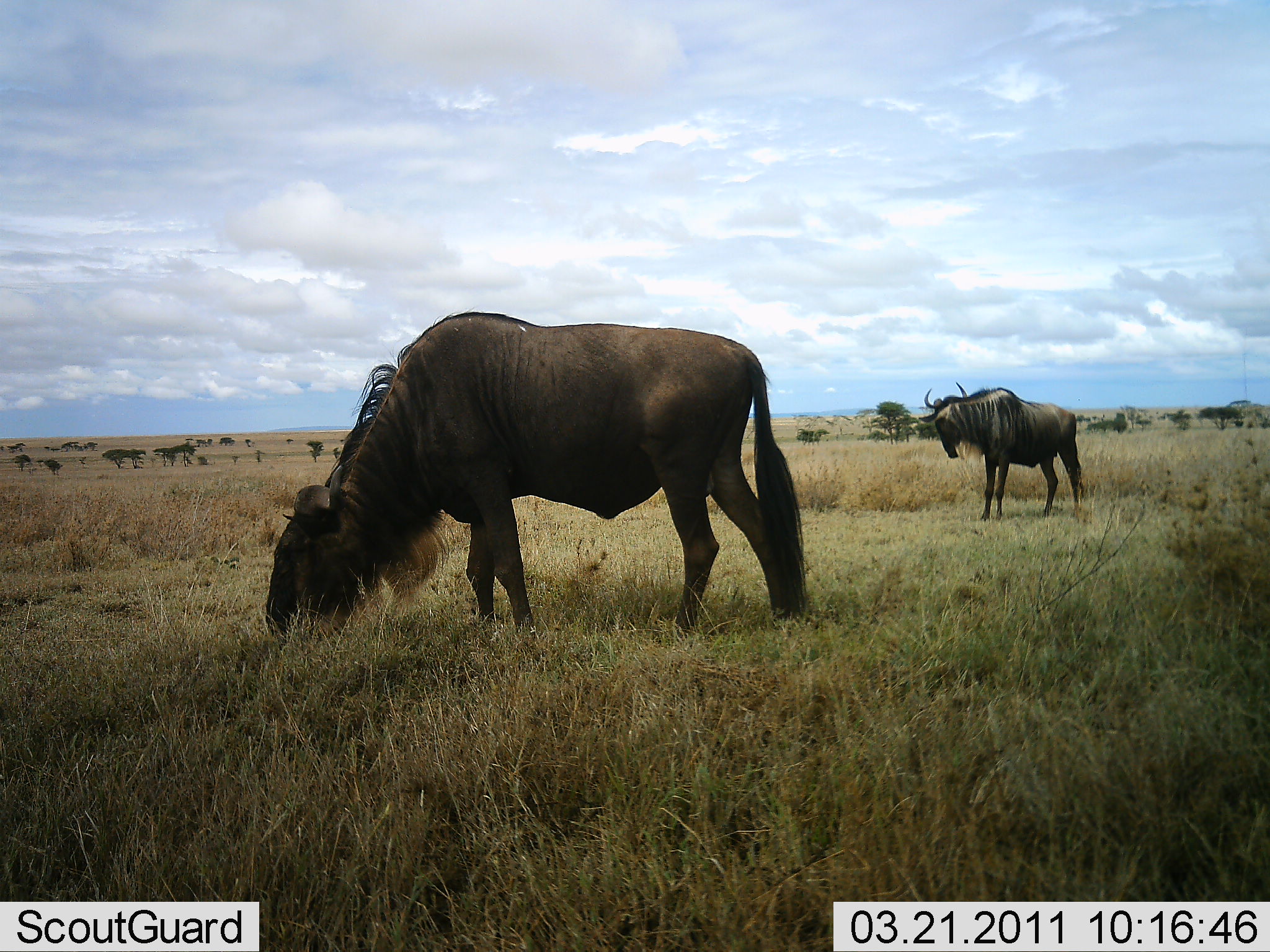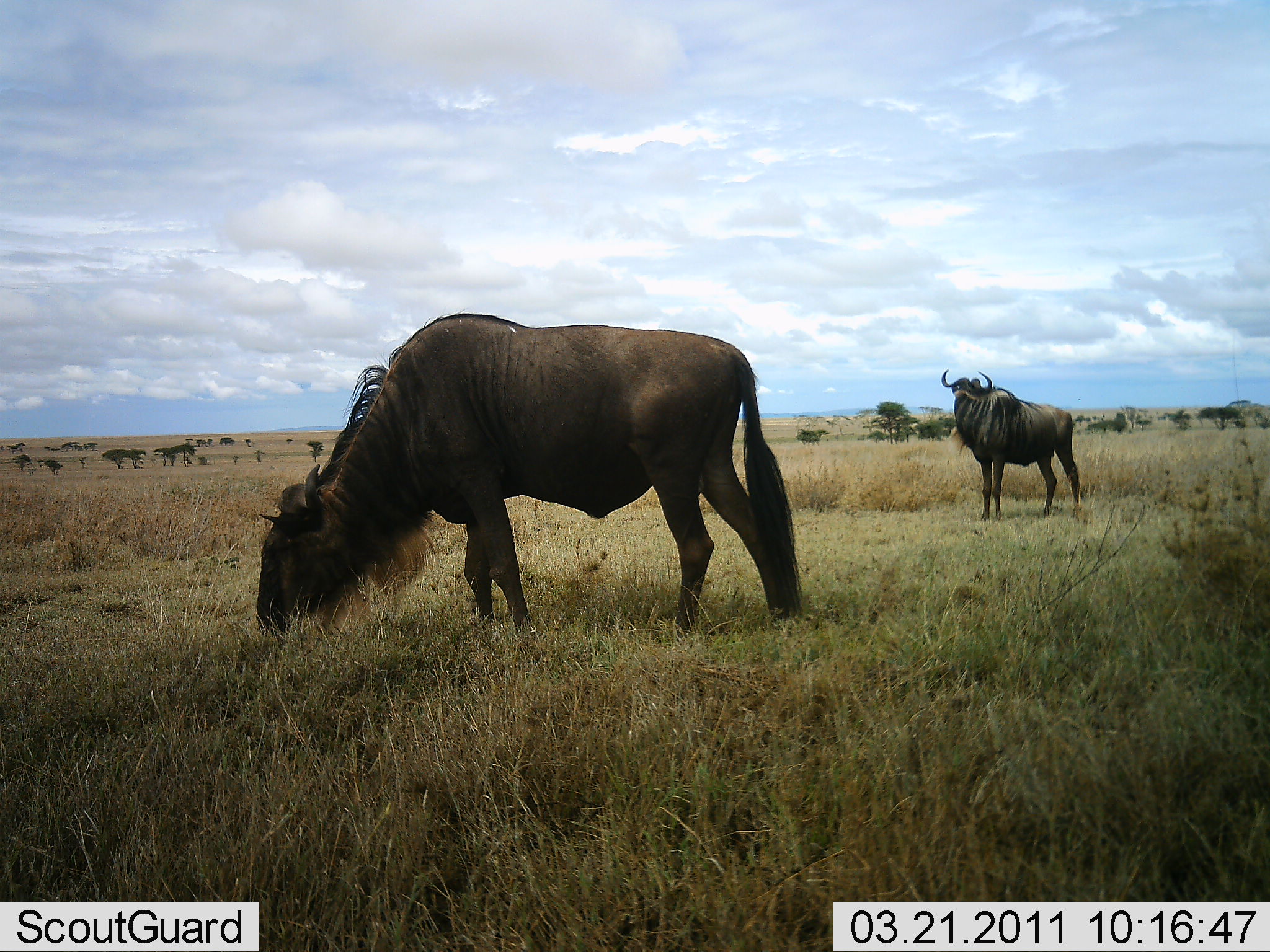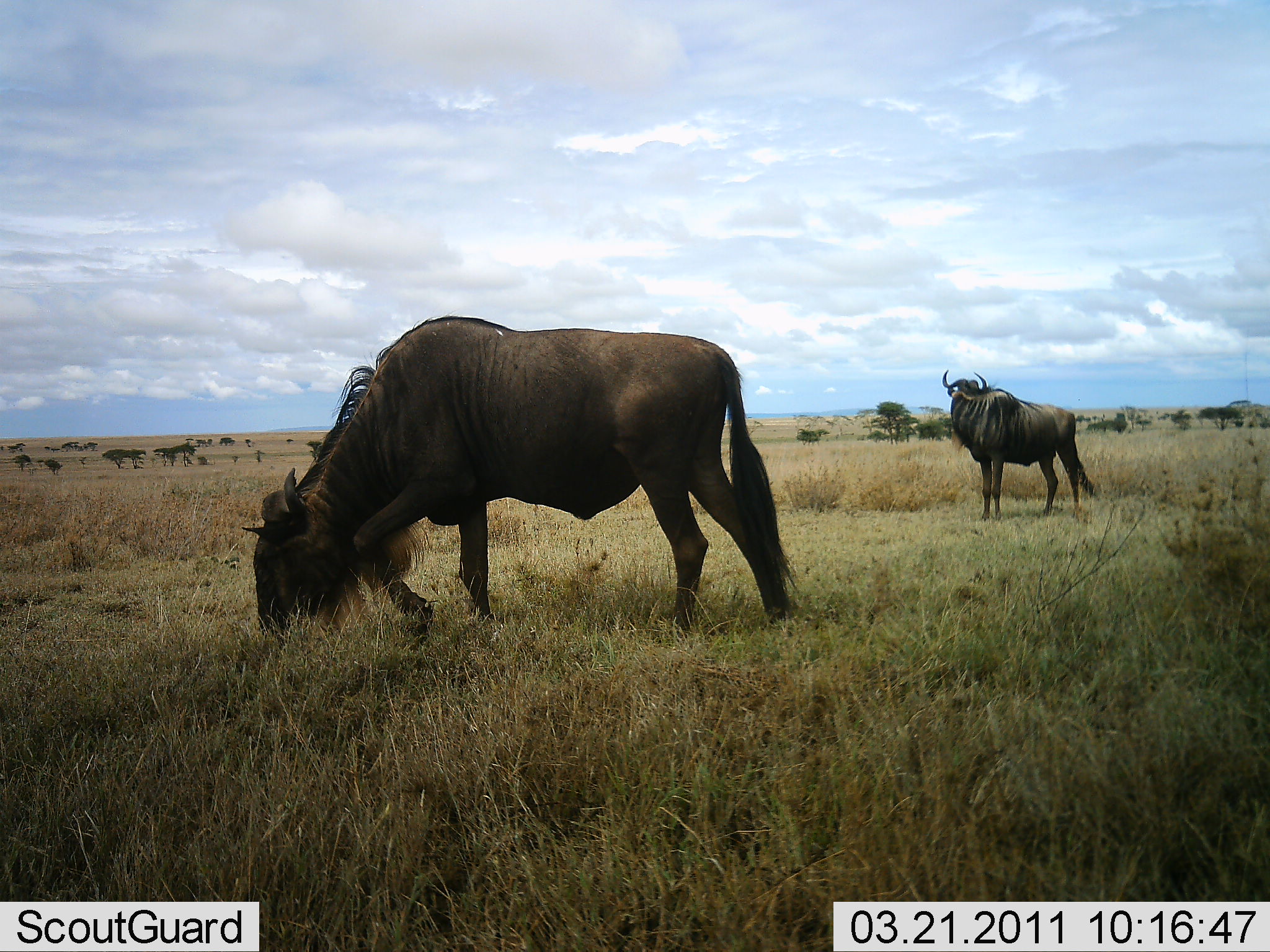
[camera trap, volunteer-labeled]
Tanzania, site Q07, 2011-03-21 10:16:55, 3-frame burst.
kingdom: Animalia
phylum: Chordata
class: Mammalia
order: Artiodactyla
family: Bovidae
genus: Connochaetes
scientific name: Connochaetes taurinus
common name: blue wildebeest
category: wildebeest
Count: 2.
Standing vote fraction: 79%.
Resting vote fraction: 7%.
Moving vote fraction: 14%.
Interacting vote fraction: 0%.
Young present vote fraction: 0%.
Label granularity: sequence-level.